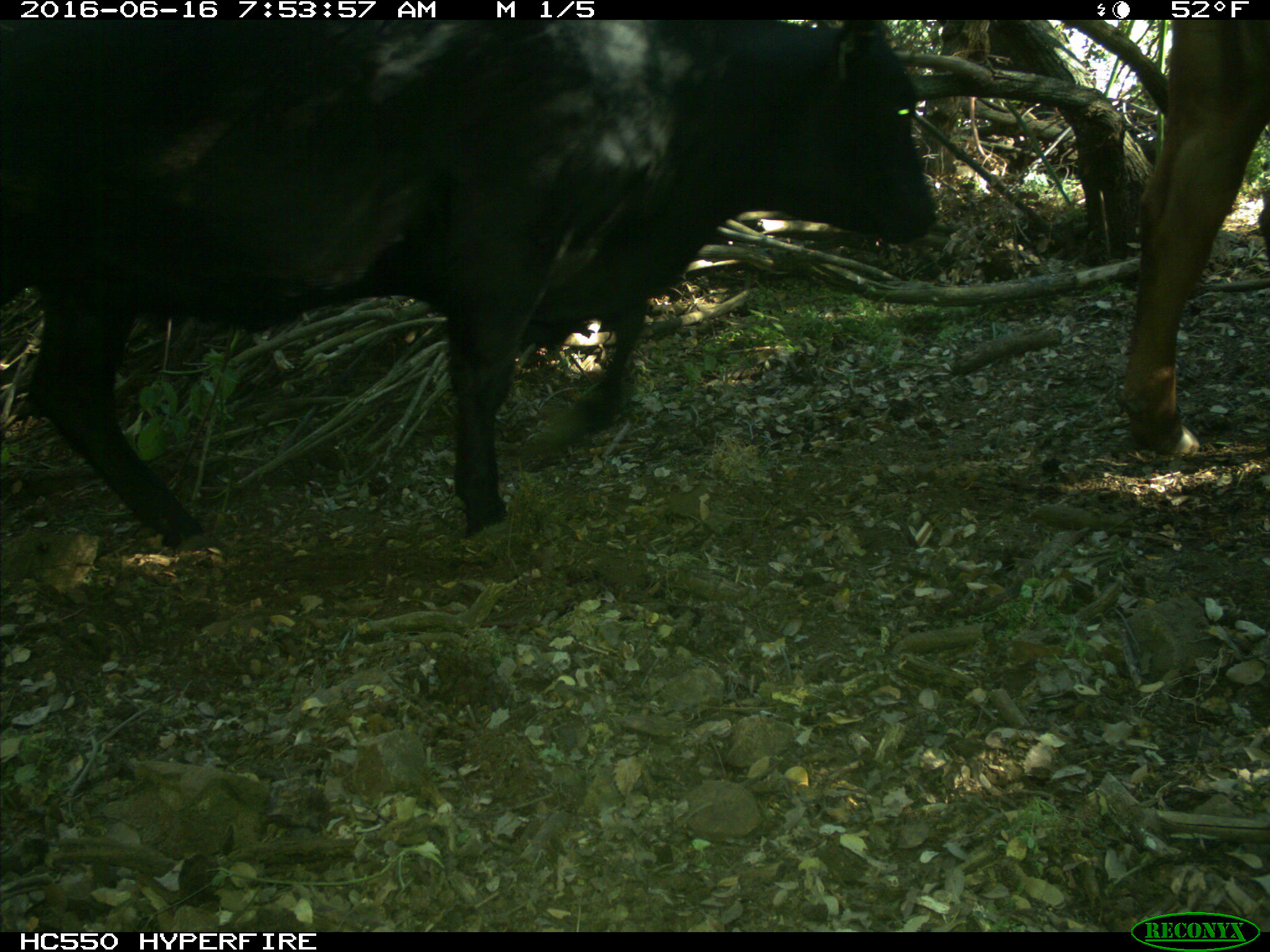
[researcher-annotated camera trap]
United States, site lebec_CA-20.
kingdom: Animalia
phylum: Chordata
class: Mammalia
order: Artiodactyla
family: Bovidae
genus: Bos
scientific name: Bos taurus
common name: domestic cow